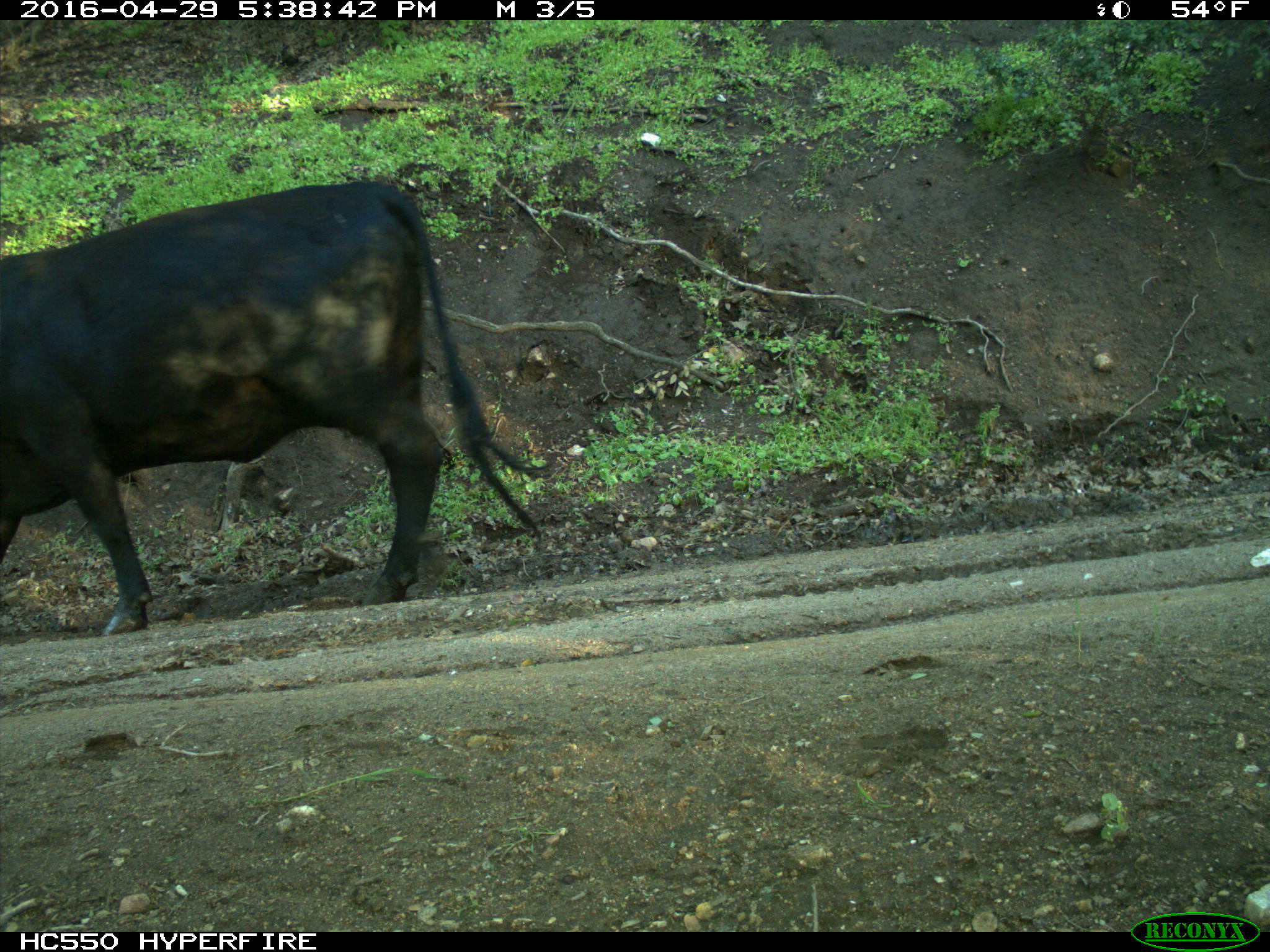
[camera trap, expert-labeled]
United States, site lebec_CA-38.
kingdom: Animalia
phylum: Chordata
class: Mammalia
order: Artiodactyla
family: Bovidae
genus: Bos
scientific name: Bos taurus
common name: domestic cow